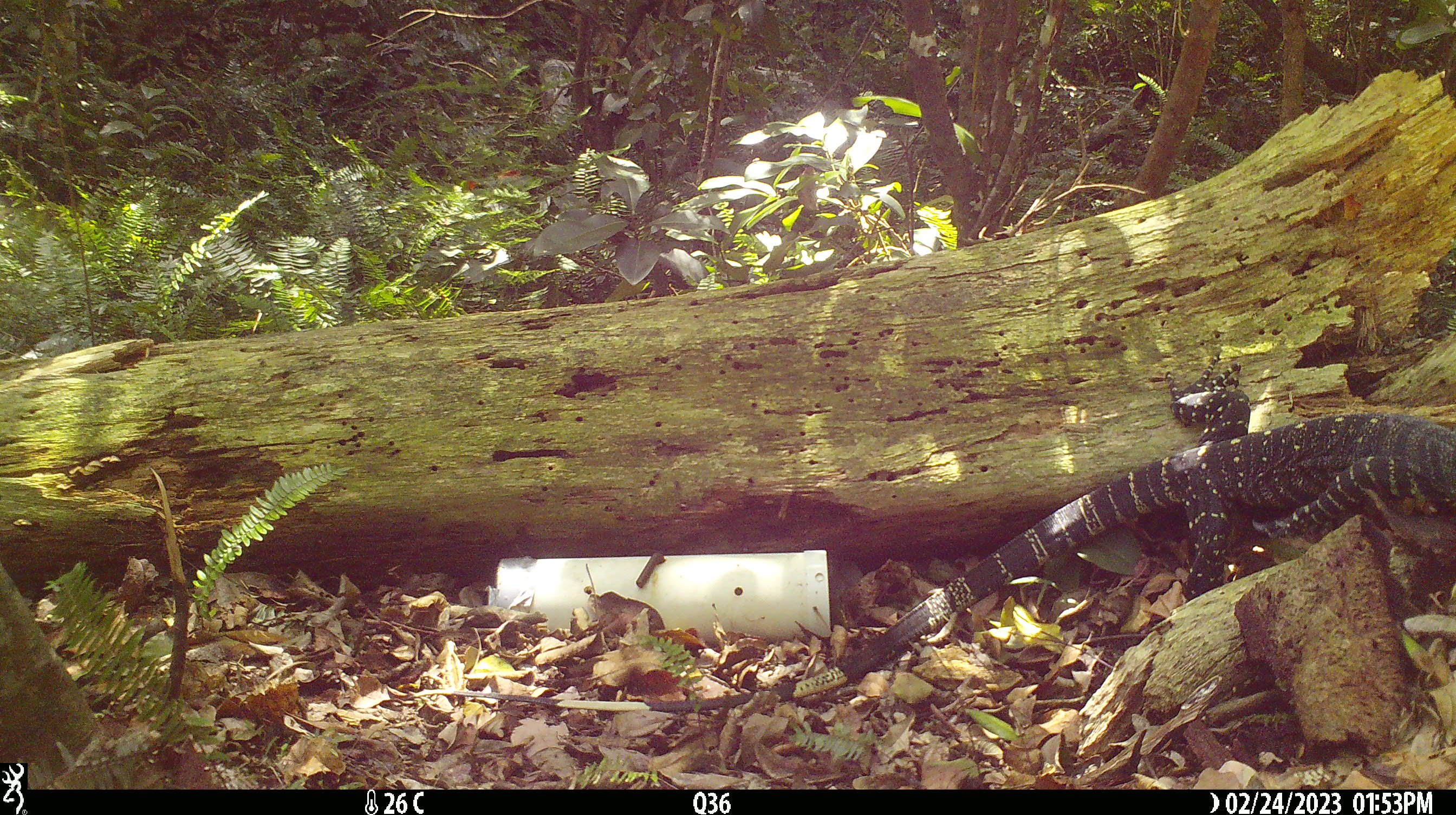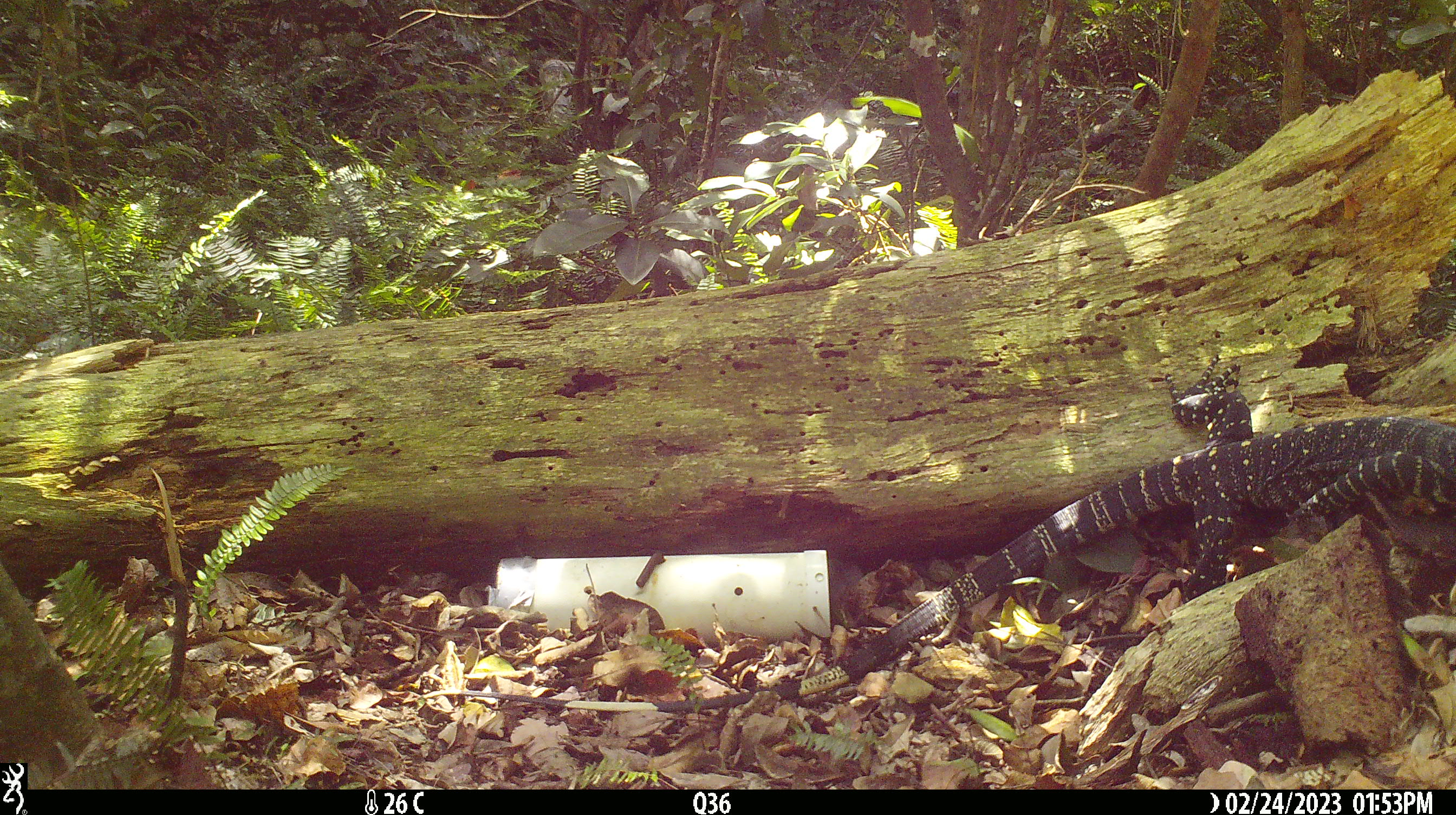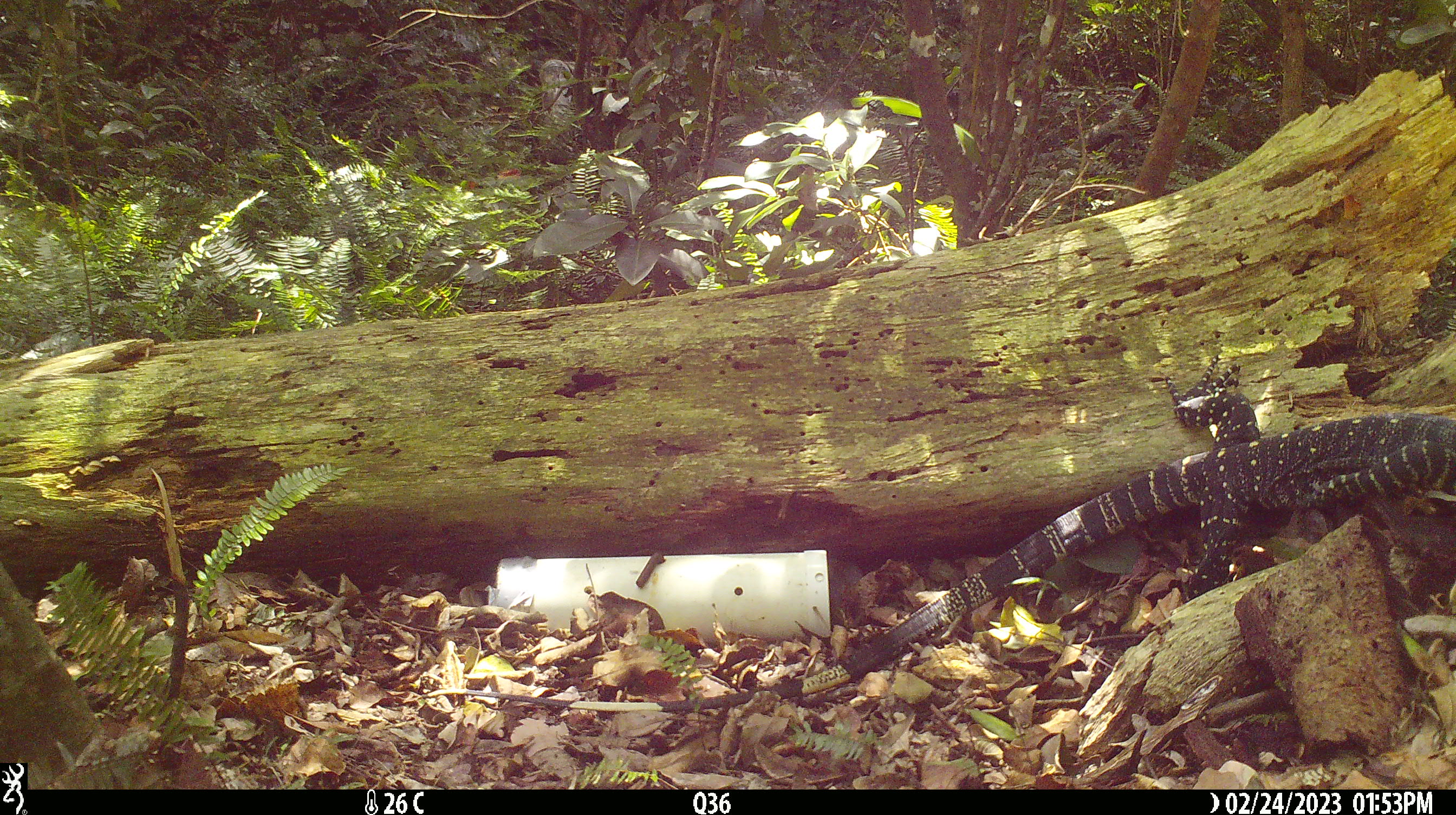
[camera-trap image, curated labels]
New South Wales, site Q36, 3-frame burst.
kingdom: Animalia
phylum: Chordata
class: Reptilia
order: Squamata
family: Varanidae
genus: Varanus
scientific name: Varanus varius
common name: lace monitor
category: goanna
Goanna (lace monitor) (Varanus varius).